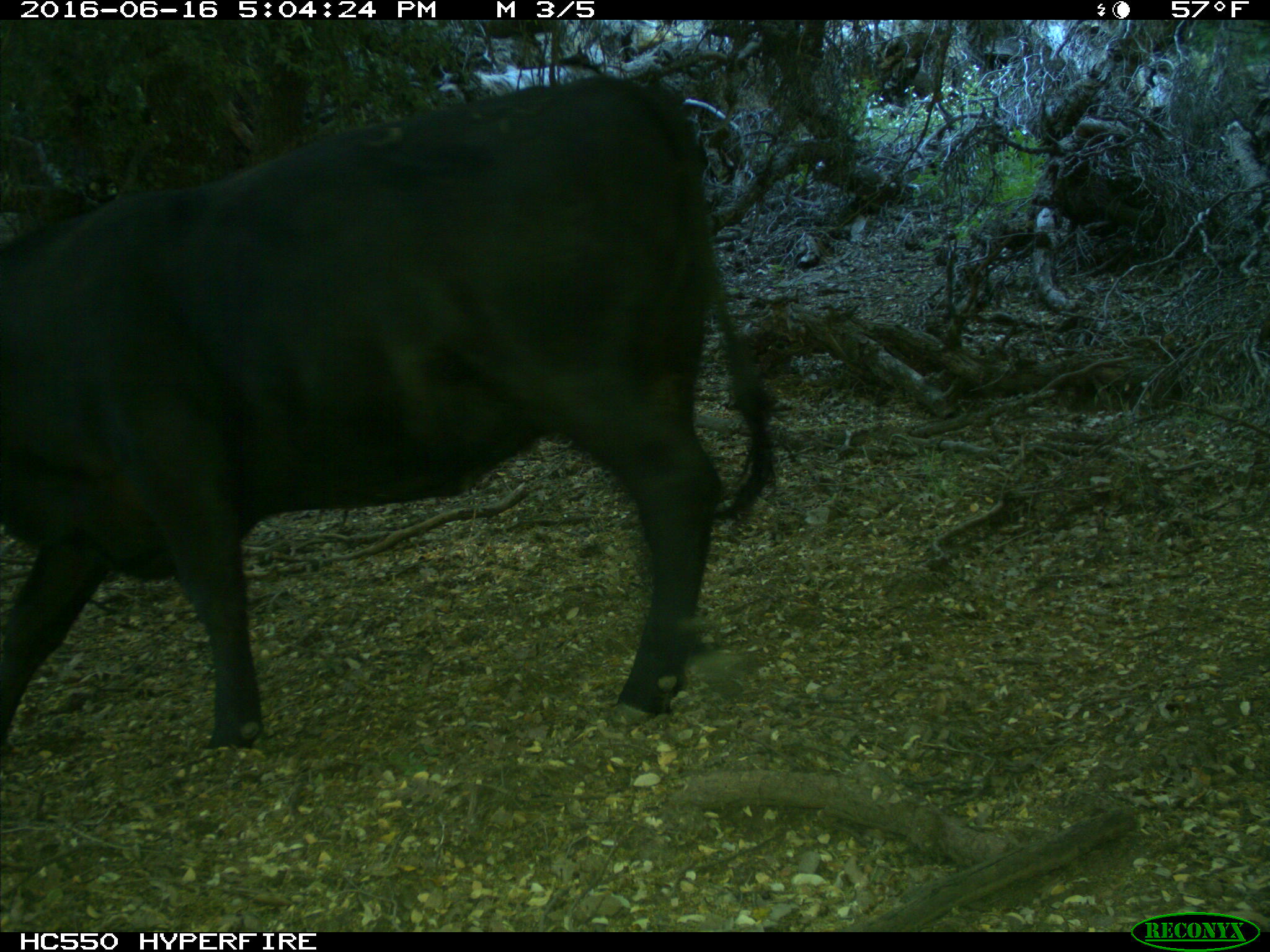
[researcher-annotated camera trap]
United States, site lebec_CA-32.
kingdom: Animalia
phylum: Chordata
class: Mammalia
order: Artiodactyla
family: Bovidae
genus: Bos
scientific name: Bos taurus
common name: domestic cow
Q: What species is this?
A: Bos taurus (domestic cow).